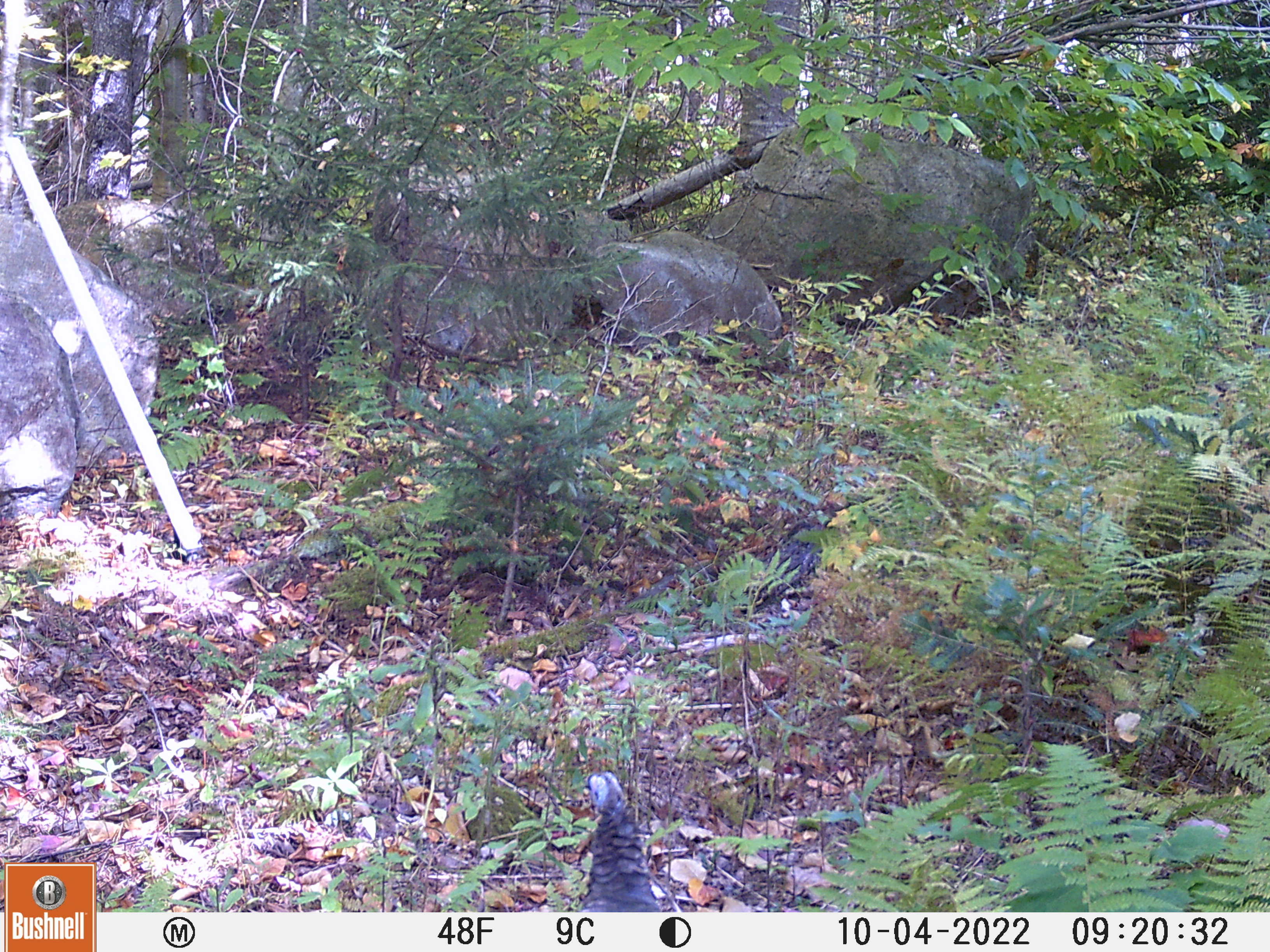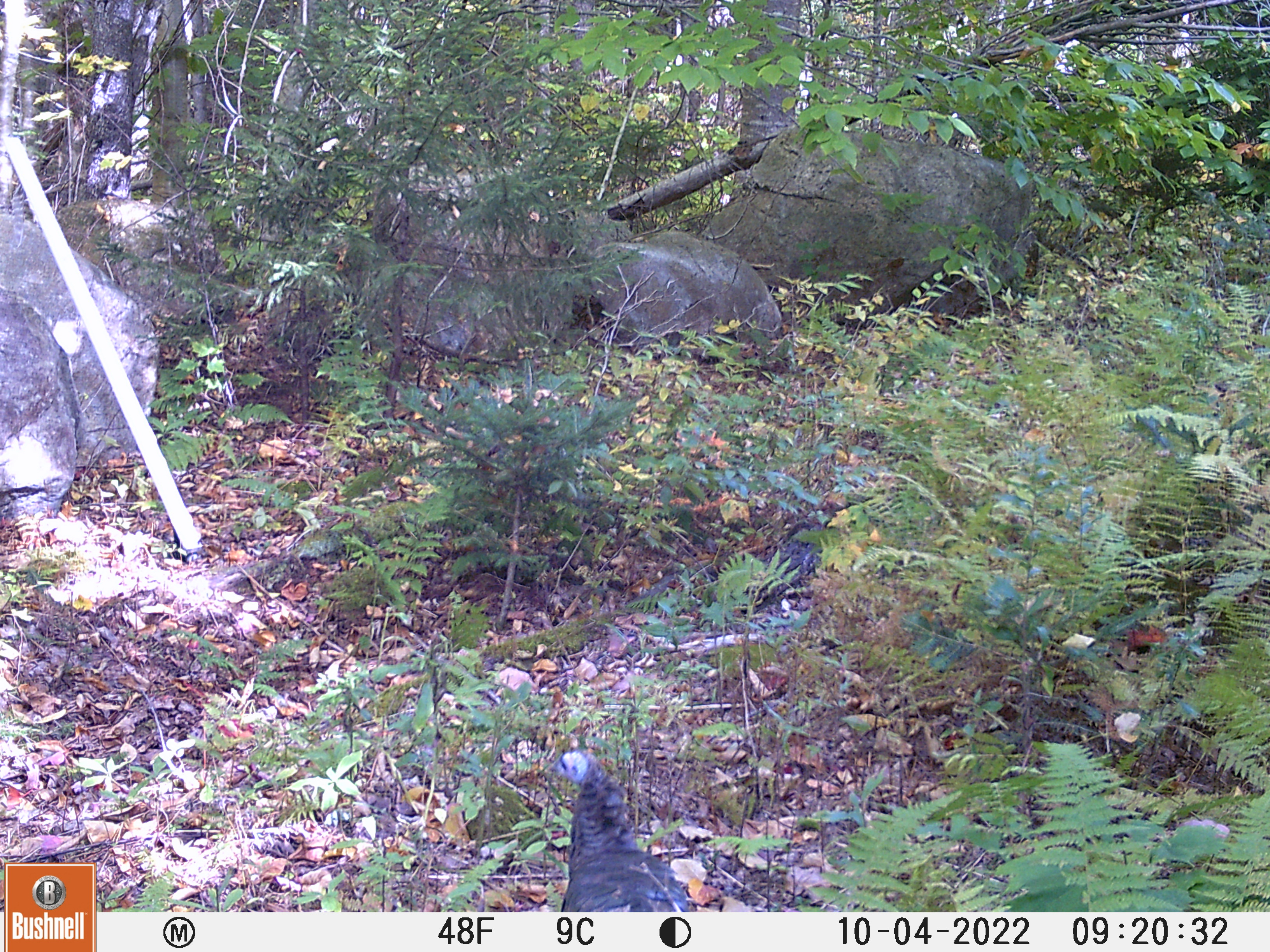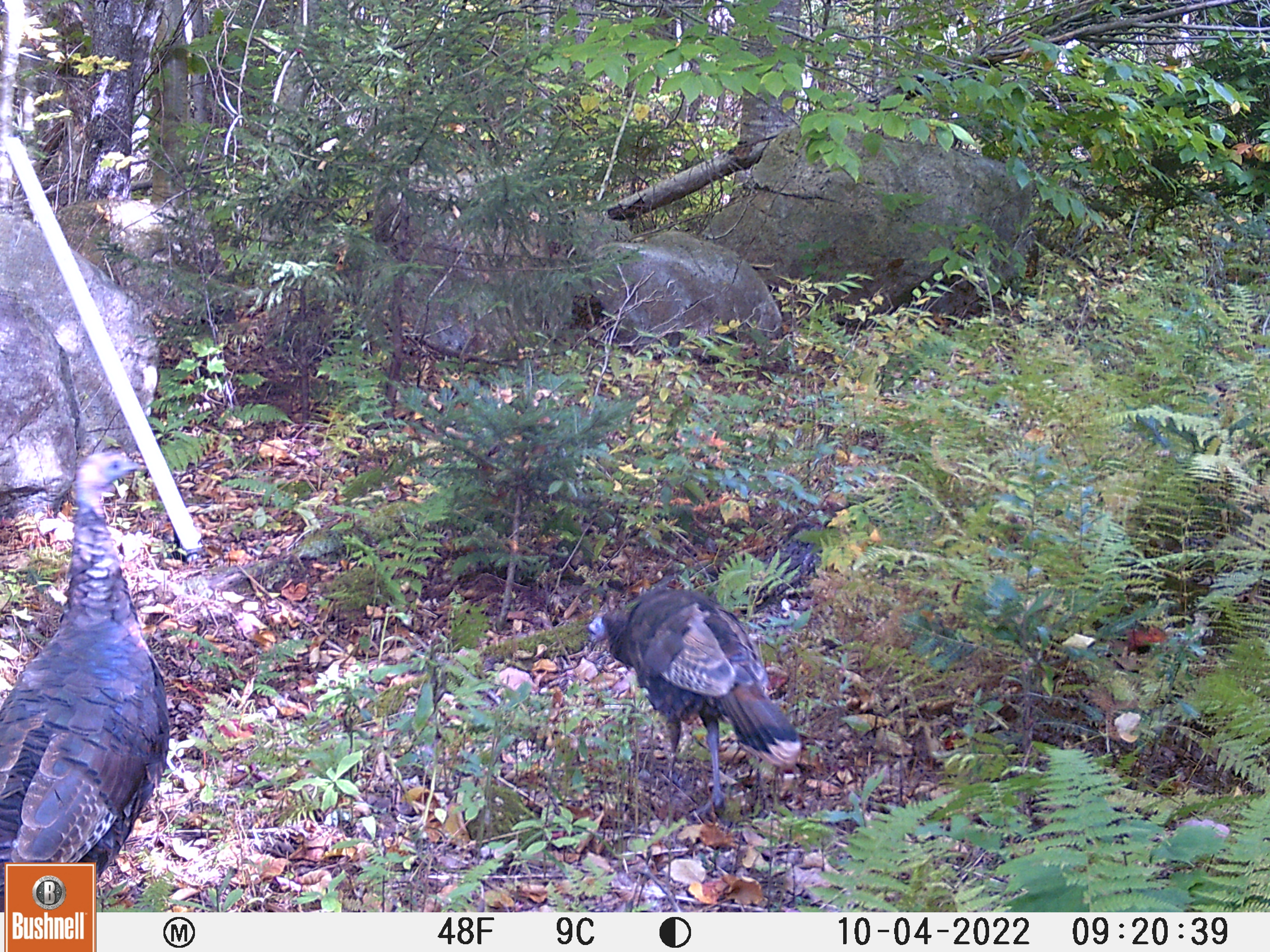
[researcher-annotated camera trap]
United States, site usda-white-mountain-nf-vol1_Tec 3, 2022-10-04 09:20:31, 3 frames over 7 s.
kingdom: Animalia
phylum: Chordata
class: Aves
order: Galliformes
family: Phasianidae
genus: Meleagris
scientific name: Meleagris gallopavo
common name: wild turkey